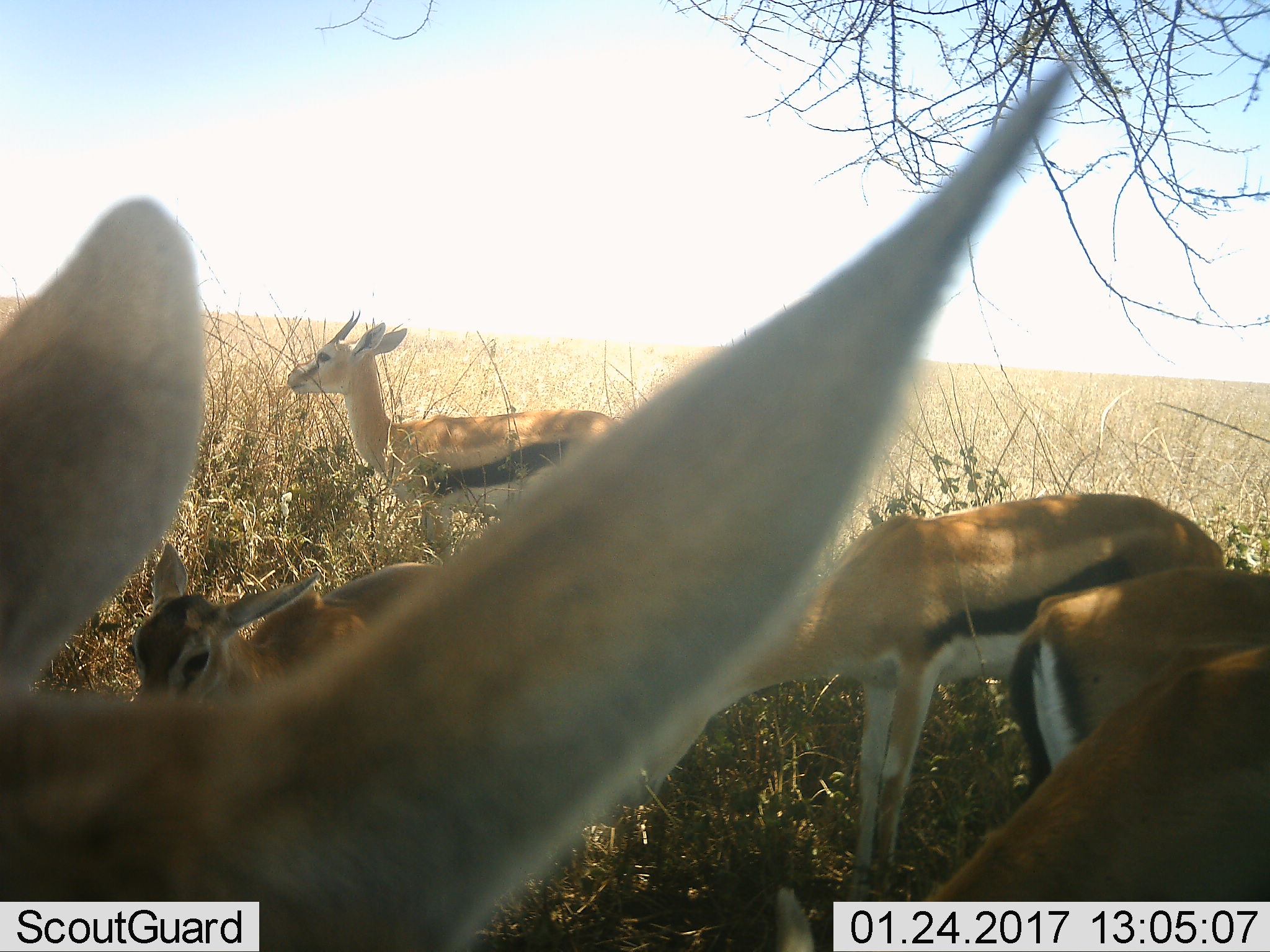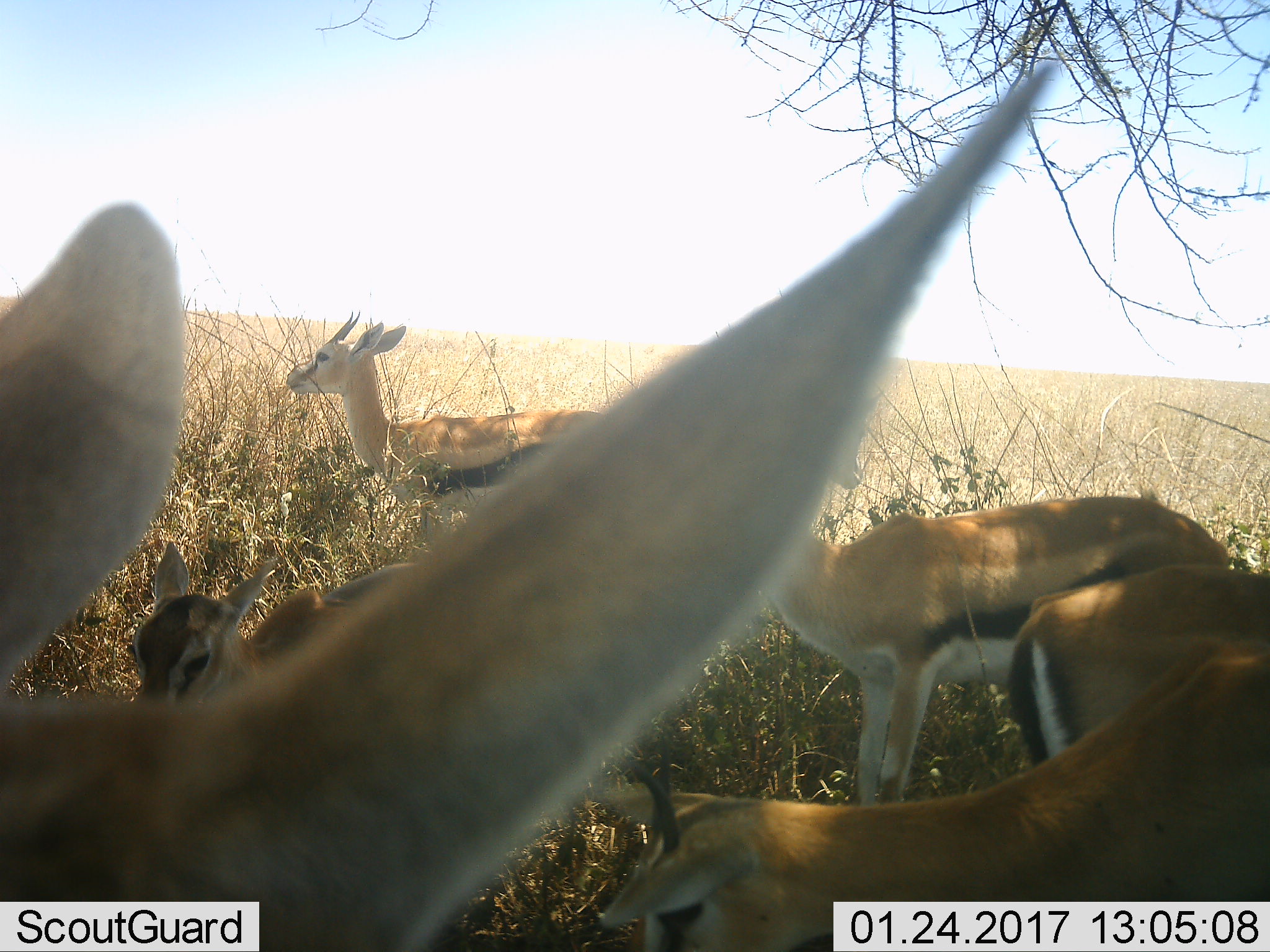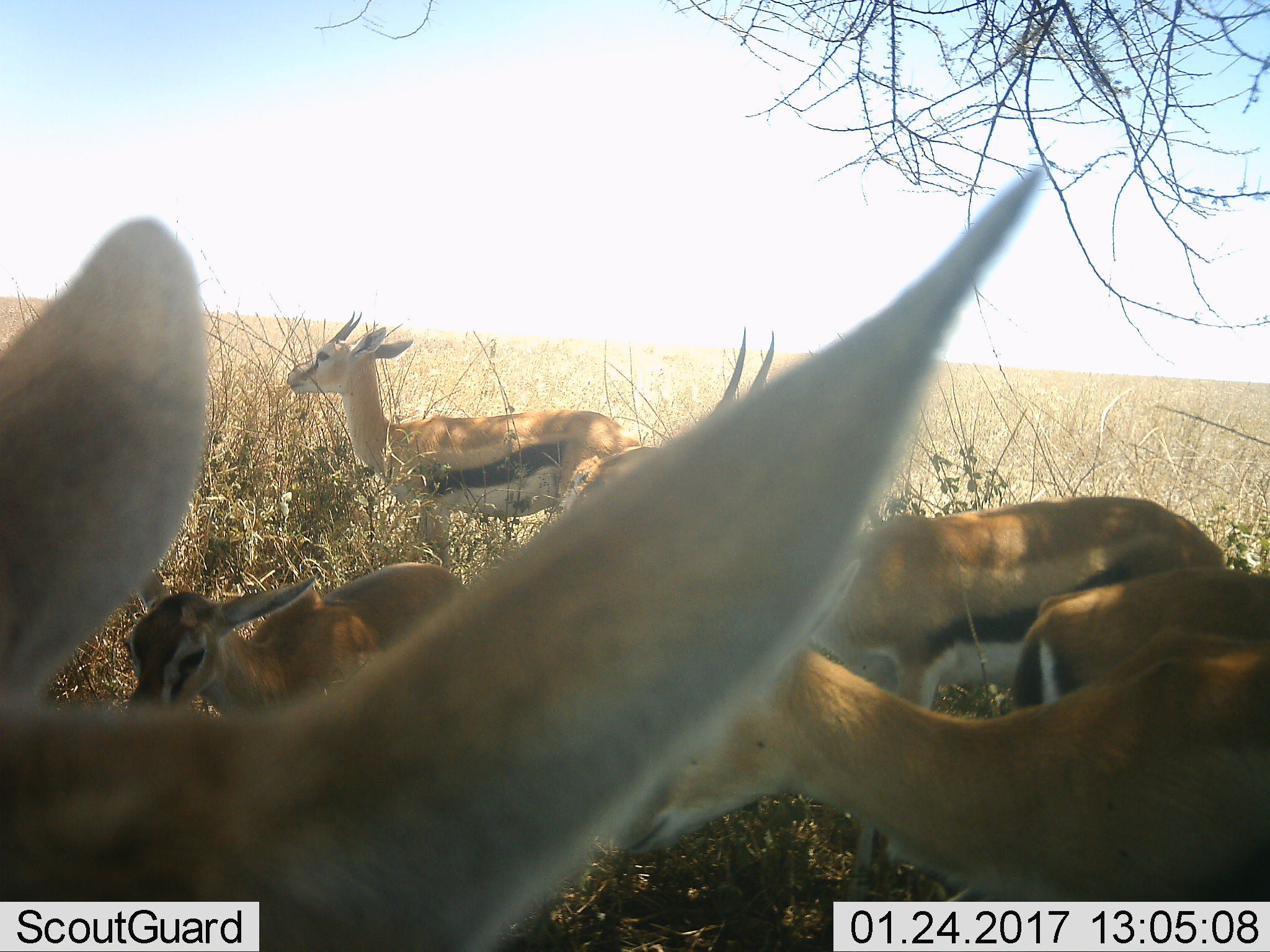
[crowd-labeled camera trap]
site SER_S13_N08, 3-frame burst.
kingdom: Animalia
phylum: Chordata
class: Mammalia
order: Artiodactyla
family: Bovidae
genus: Eudorcas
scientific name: Eudorcas thomsonii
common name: thomson's gazelle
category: gazellethomsons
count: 6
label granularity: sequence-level